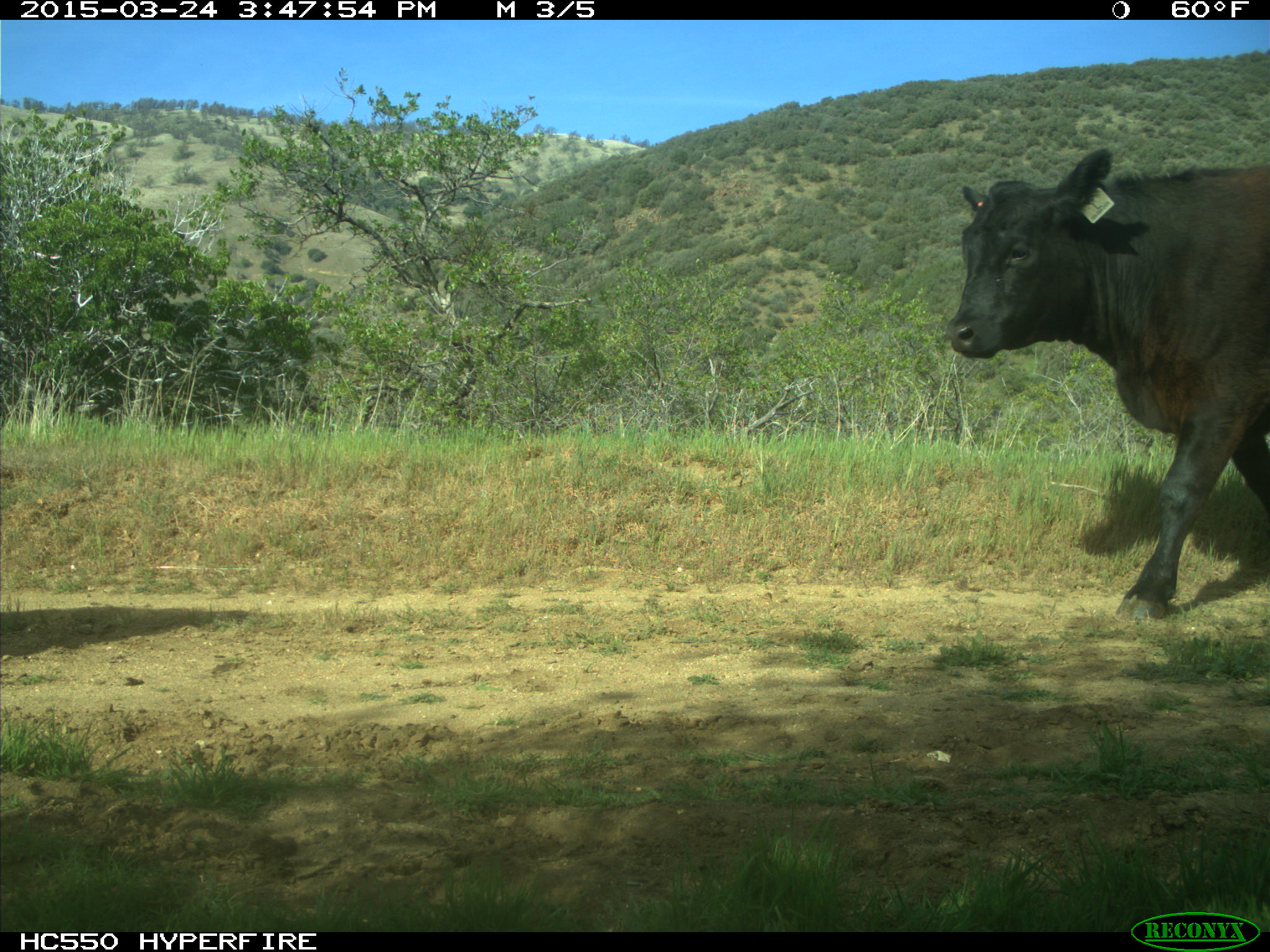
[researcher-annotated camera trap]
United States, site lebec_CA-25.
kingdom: Animalia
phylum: Chordata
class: Mammalia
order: Artiodactyla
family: Bovidae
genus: Bos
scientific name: Bos taurus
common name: domestic cow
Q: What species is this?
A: Bos taurus (domestic cow).